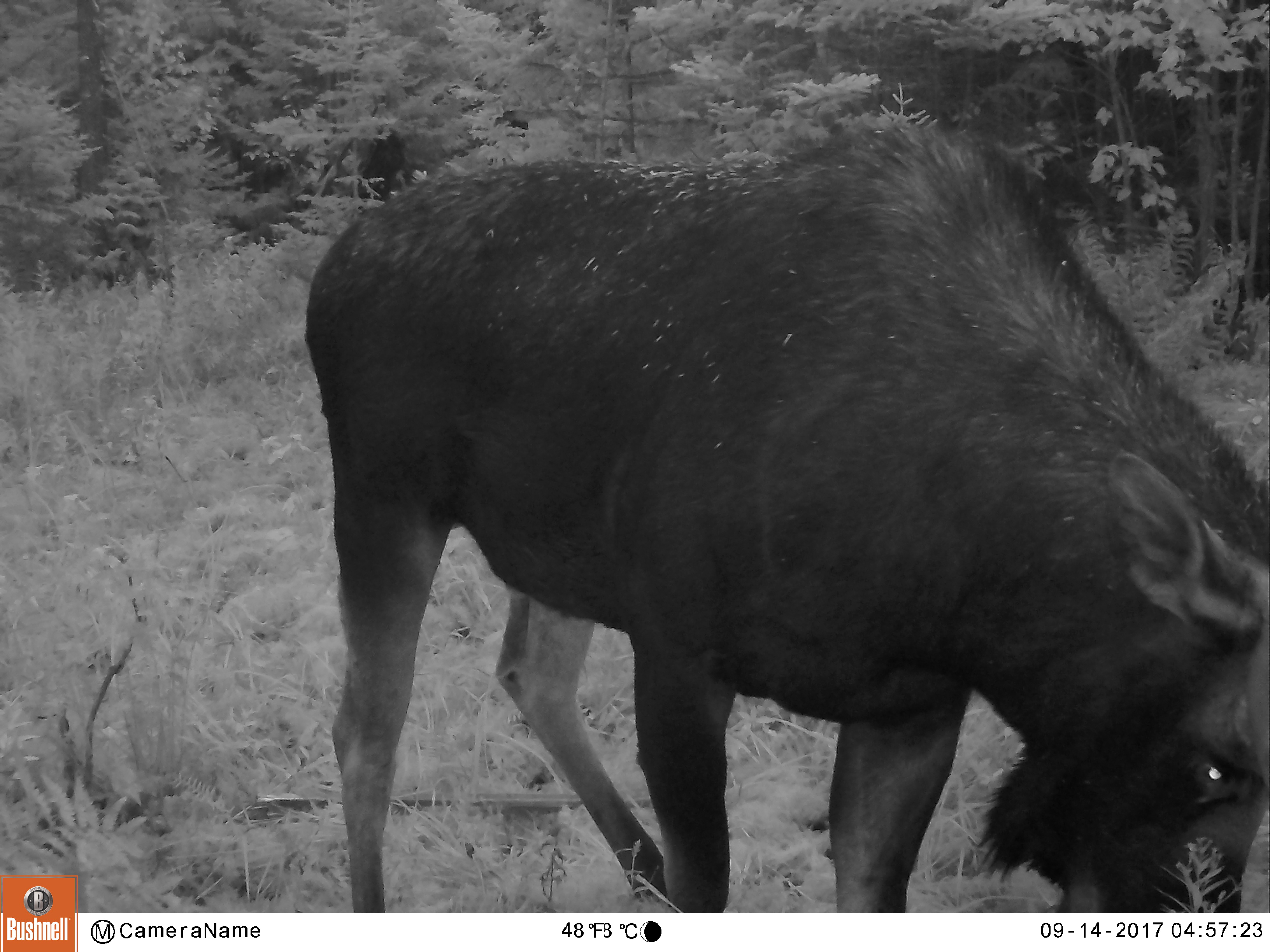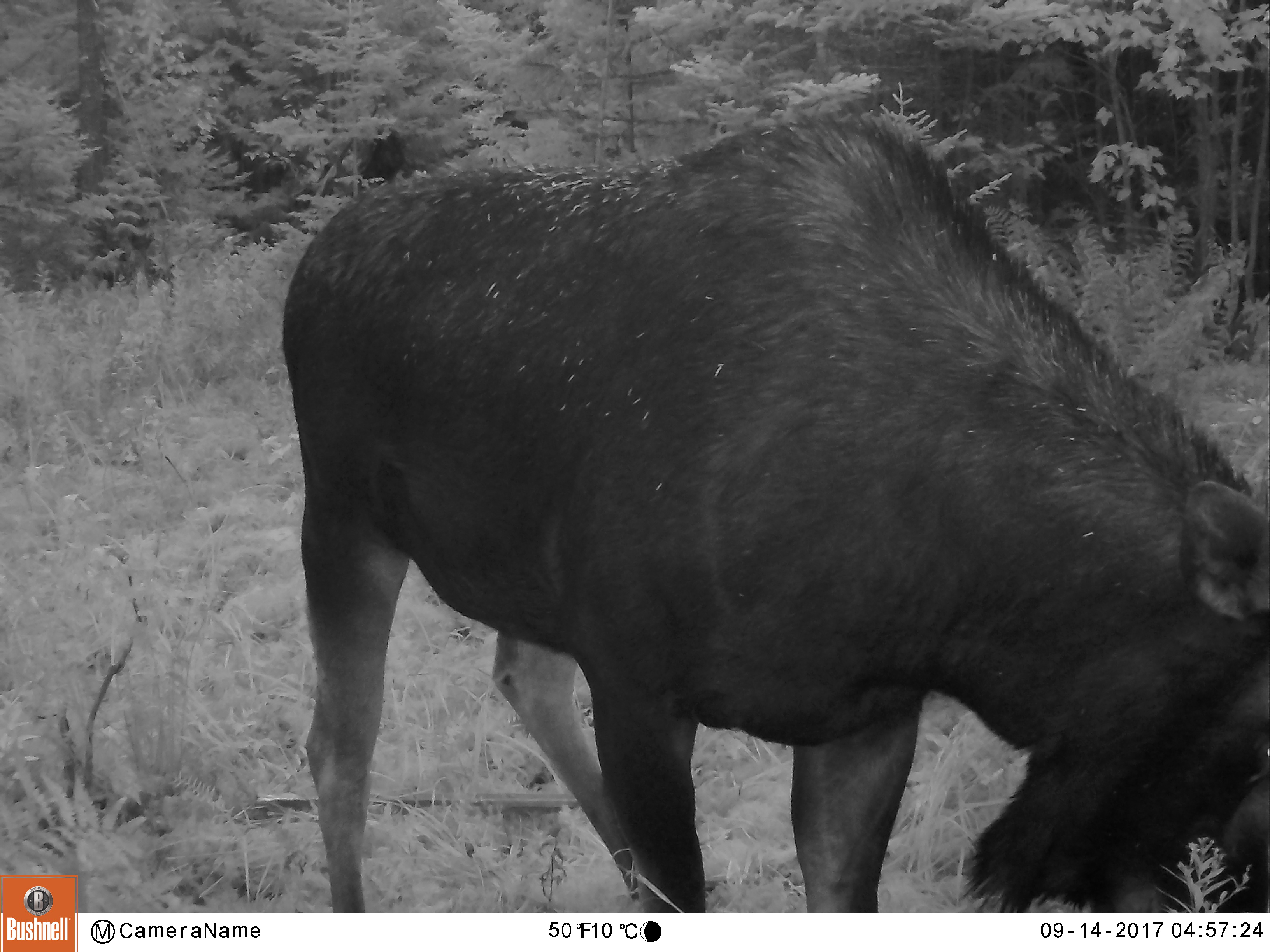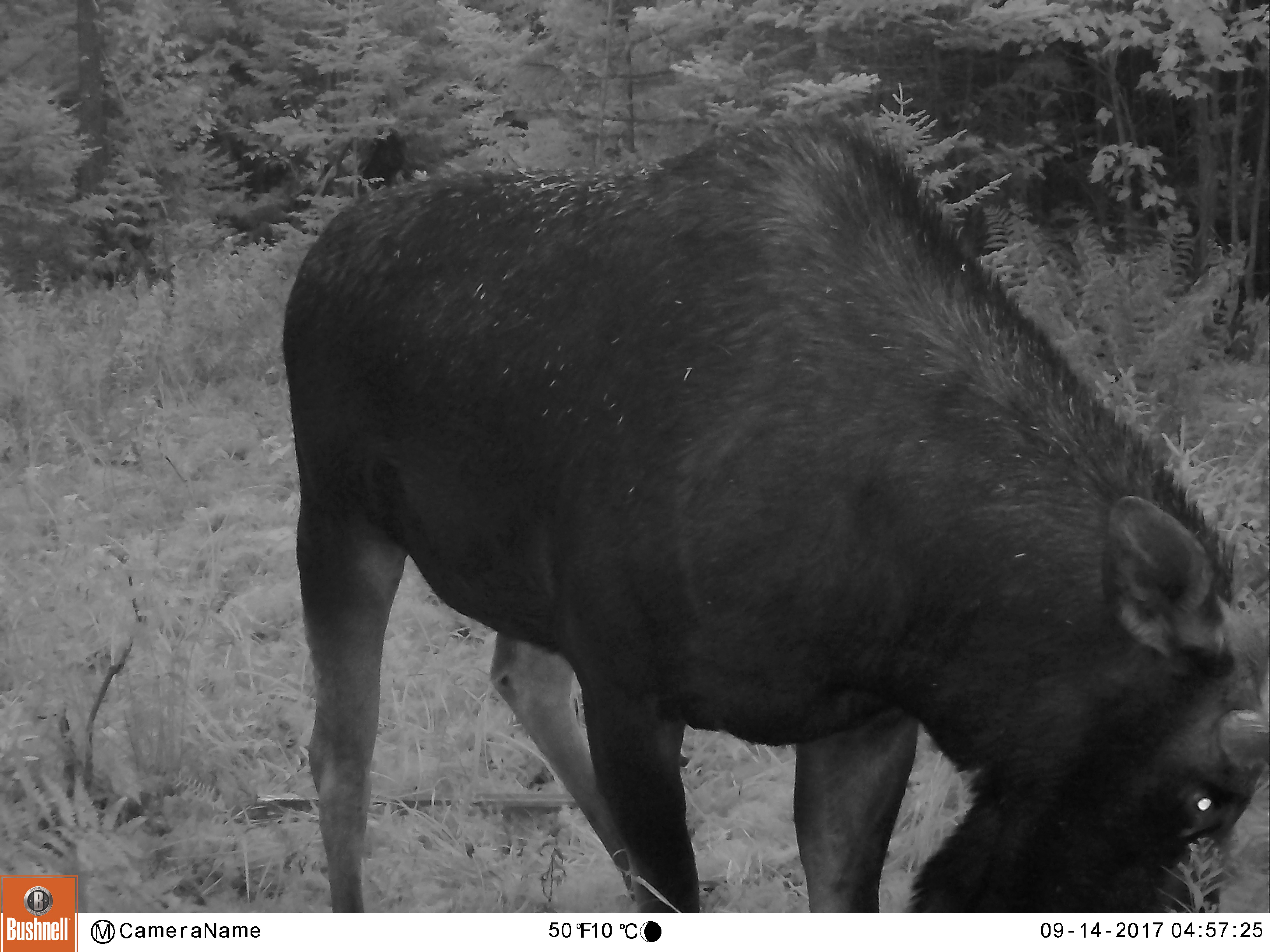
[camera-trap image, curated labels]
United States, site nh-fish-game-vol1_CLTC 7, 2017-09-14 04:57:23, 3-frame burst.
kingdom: Animalia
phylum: Chordata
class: Mammalia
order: Artiodactyla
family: Cervidae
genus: Alces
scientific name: Alces alces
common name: moose